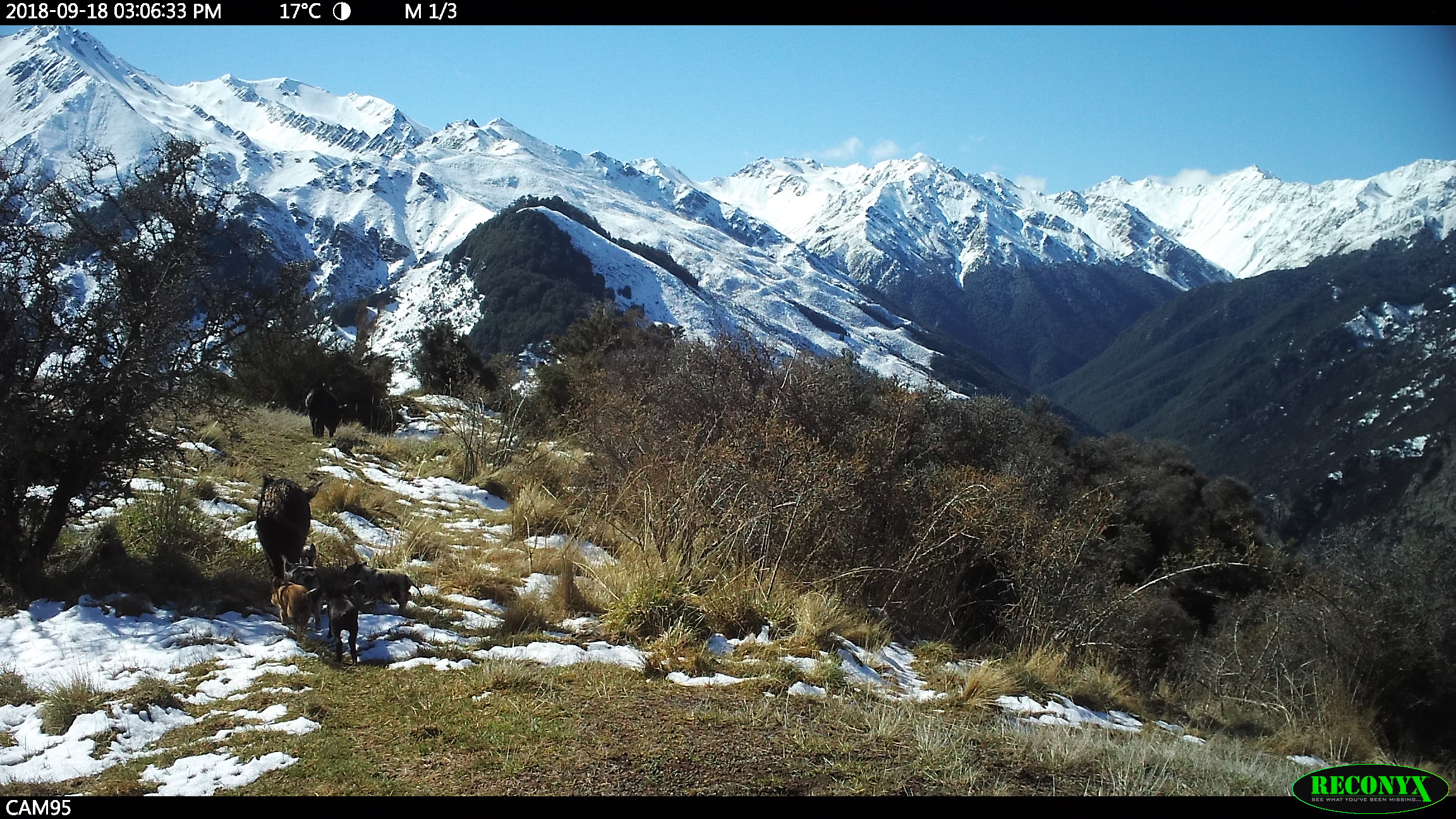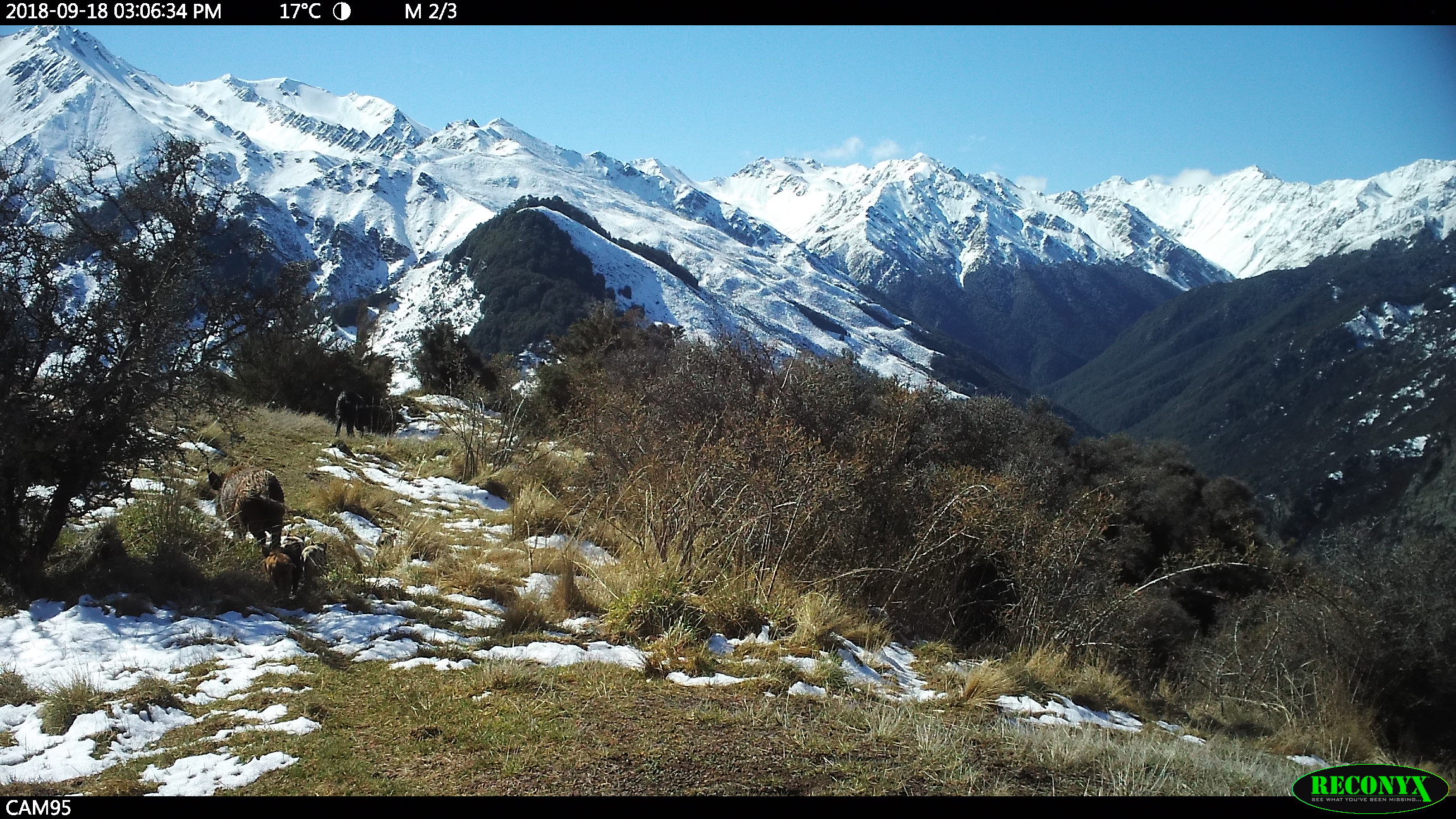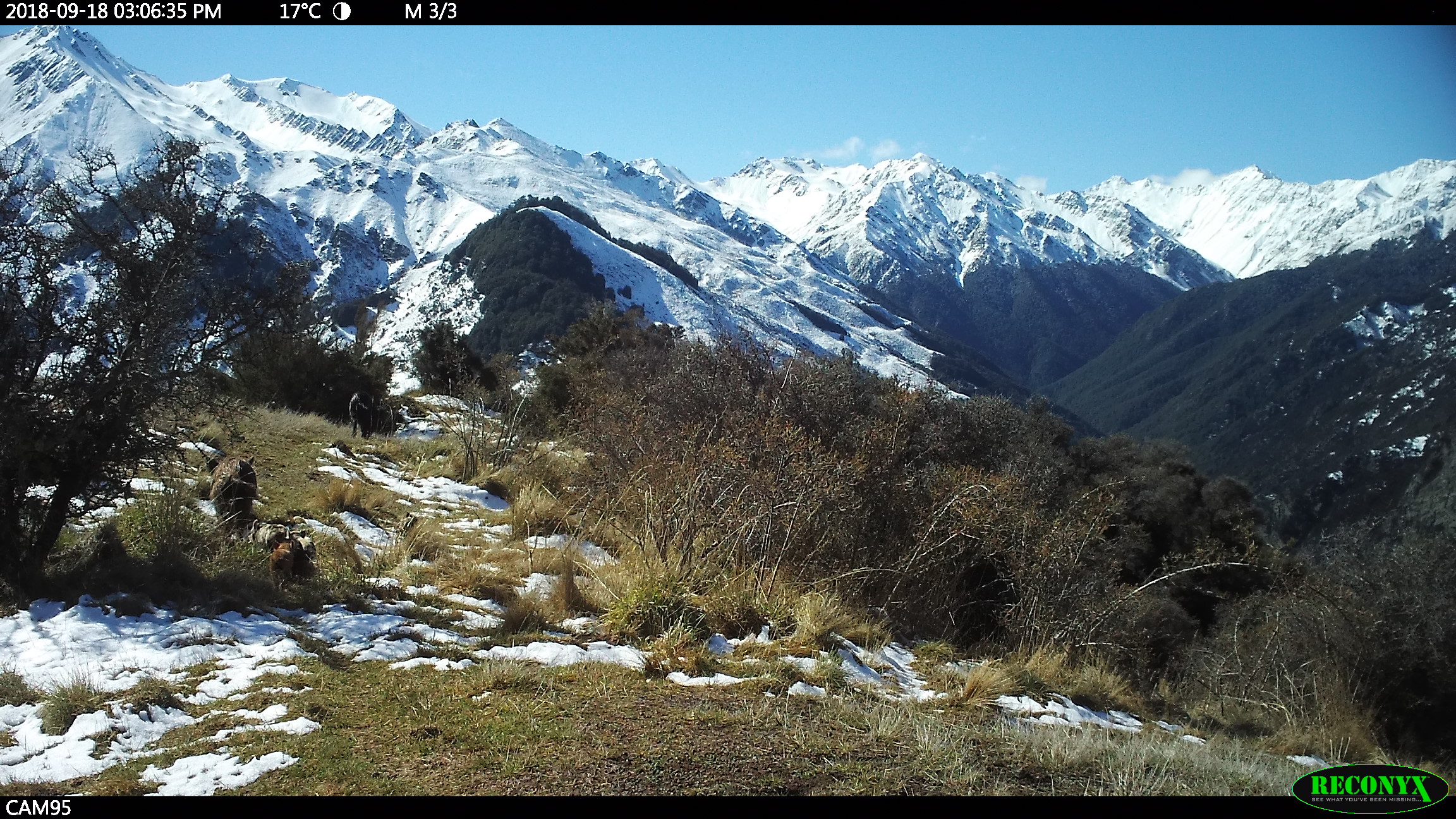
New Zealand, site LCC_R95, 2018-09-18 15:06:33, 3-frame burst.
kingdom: Animalia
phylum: Chordata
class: Mammalia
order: Artiodactyla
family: Suidae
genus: Sus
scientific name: Sus scrofa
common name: pig